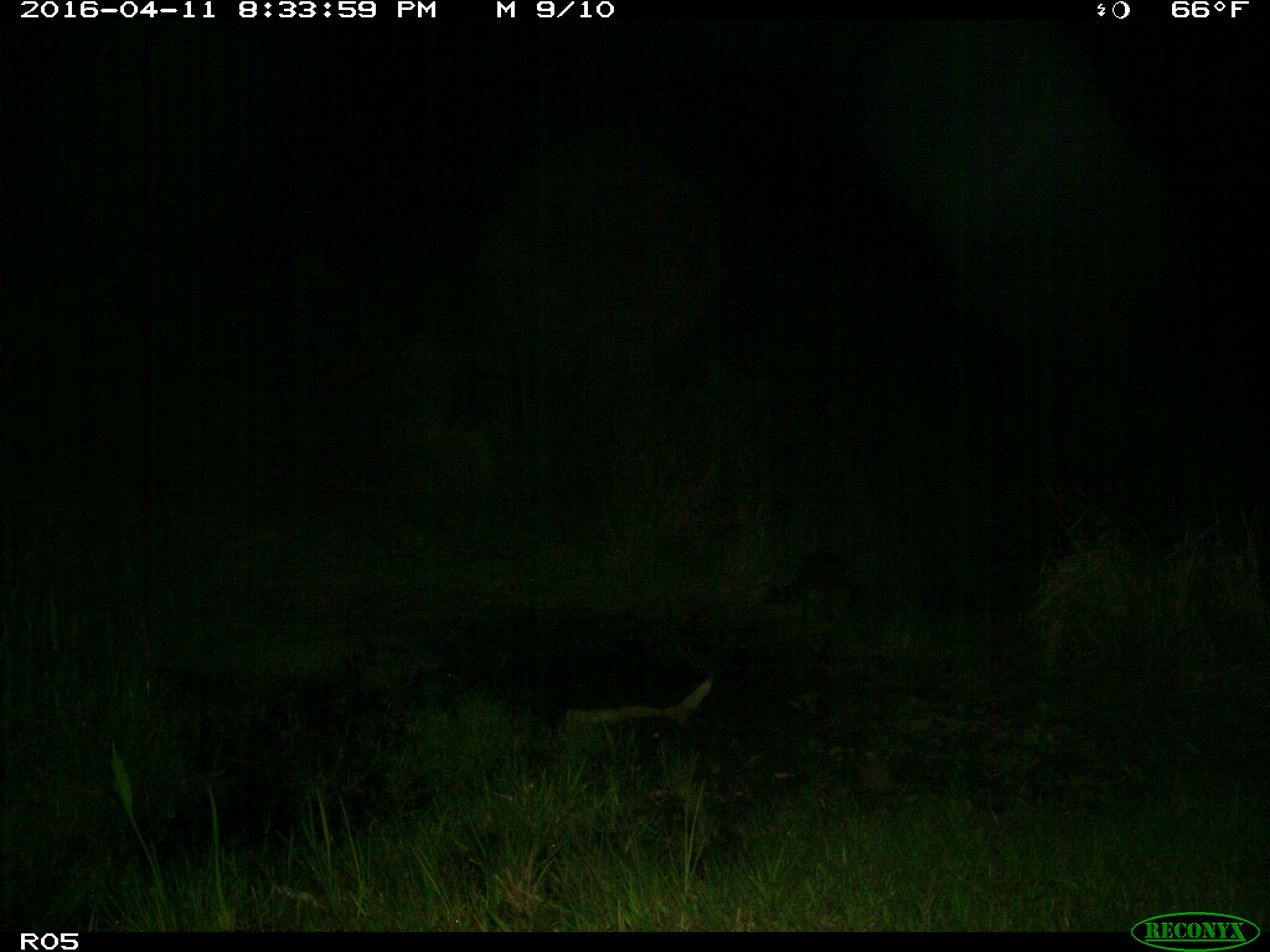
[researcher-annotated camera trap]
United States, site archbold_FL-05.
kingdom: Animalia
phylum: Chordata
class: Mammalia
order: Carnivora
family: Procyonidae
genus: Procyon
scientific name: Procyon lotor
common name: common raccoon